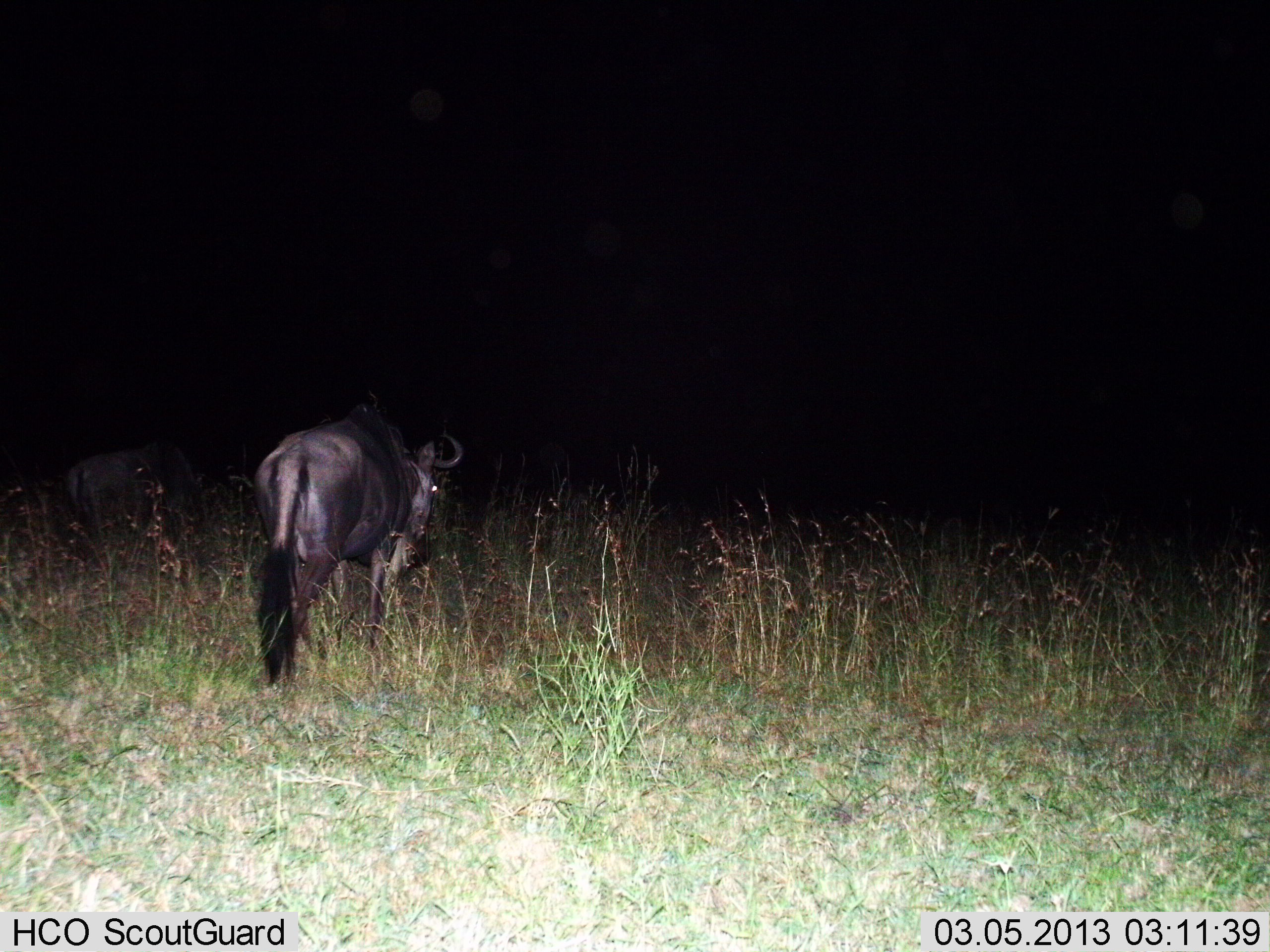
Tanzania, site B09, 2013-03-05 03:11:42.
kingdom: Animalia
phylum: Chordata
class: Mammalia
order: Artiodactyla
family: Bovidae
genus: Connochaetes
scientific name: Connochaetes taurinus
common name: blue wildebeest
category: wildebeest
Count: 2.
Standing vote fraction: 25%.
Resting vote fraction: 4%.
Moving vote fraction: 67%.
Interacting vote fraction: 0%.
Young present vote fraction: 0%.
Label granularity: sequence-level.